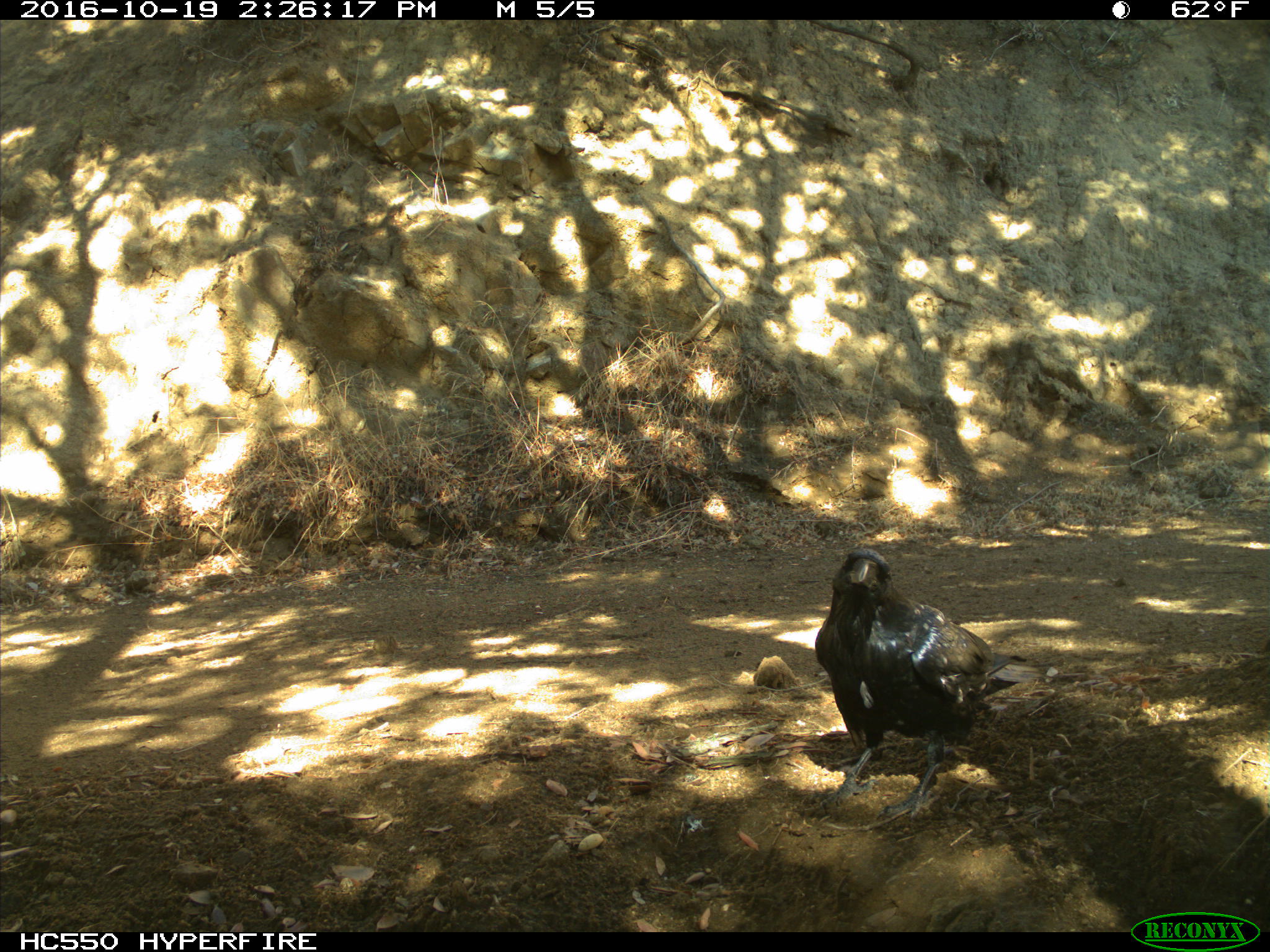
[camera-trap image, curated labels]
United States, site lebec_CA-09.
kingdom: Animalia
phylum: Chordata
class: Aves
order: Passeriformes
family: Corvidae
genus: Corvus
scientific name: Corvus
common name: crows and ravens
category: unidentified corvus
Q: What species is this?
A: Unidentified corvus (crows and ravens) (Corvus).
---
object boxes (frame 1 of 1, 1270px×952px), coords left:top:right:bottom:
animal: 814:547:1044:821